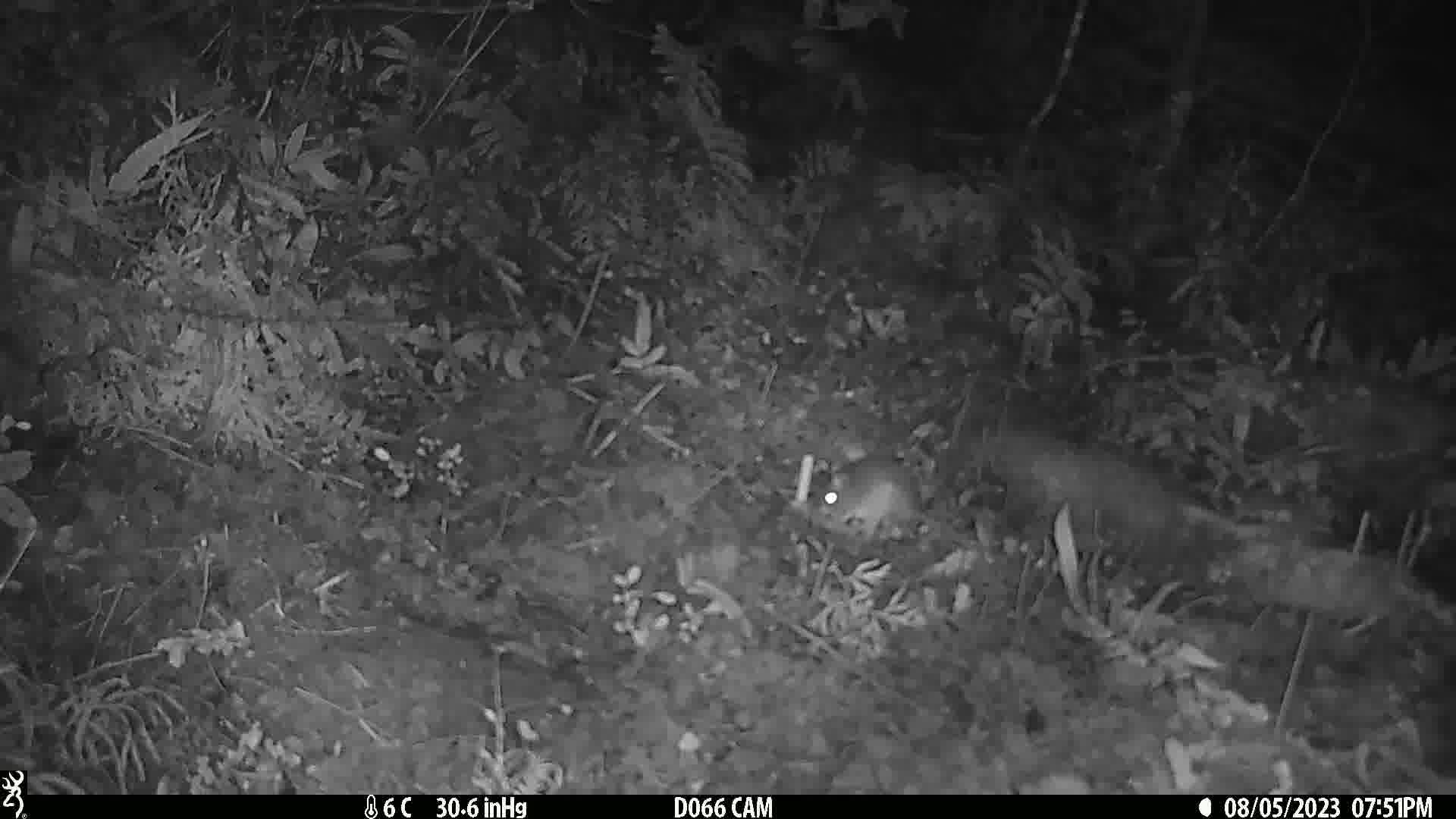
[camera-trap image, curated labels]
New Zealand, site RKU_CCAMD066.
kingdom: Animalia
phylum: Chordata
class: Mammalia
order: Rodentia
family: Muridae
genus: Rattus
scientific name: Rattus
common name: rat